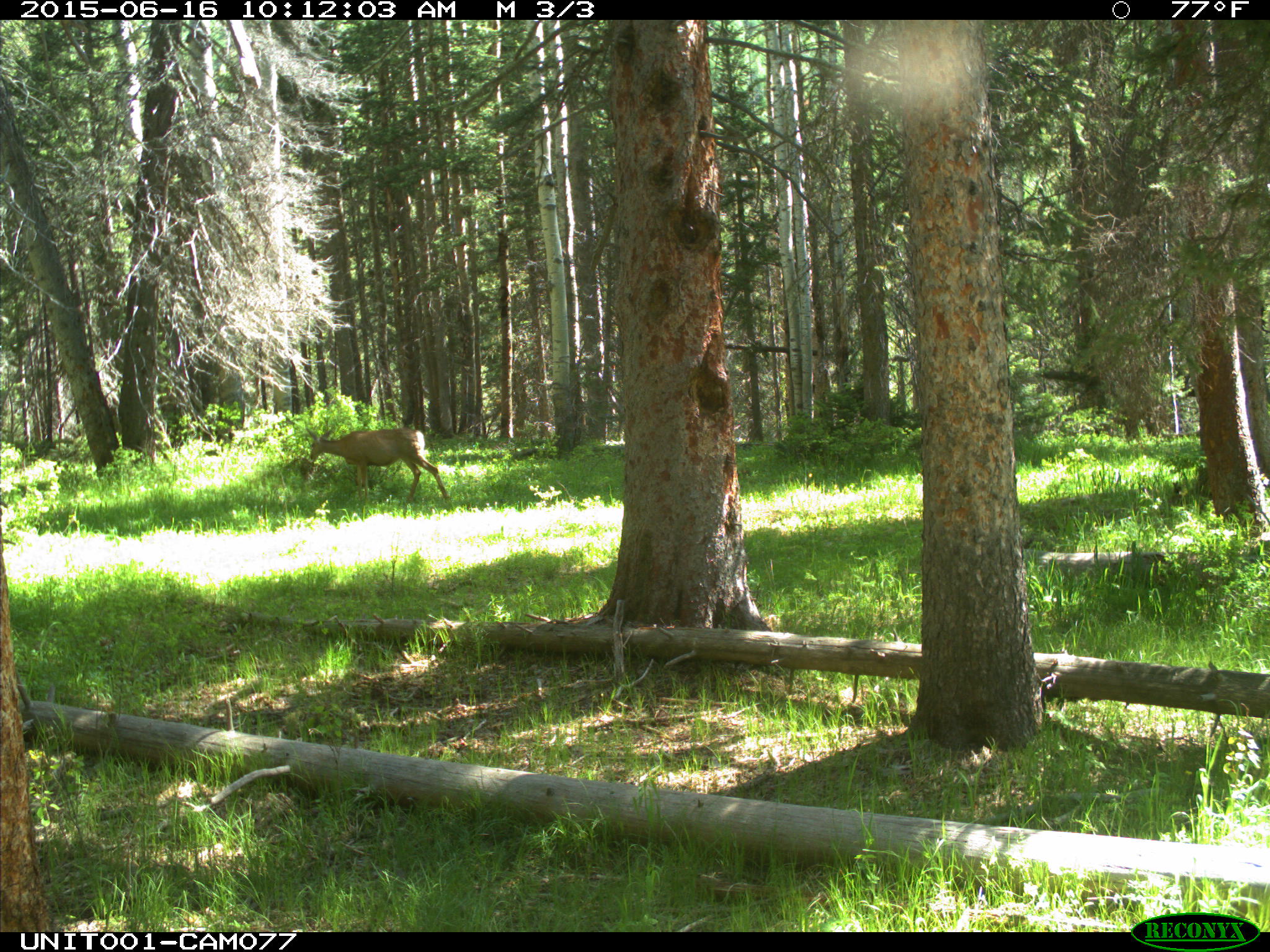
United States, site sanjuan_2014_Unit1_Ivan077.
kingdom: Animalia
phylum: Chordata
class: Mammalia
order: Artiodactyla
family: Cervidae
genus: Odocoileus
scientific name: Odocoileus hemionus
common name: mule deer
Odocoileus hemionus (mule deer).